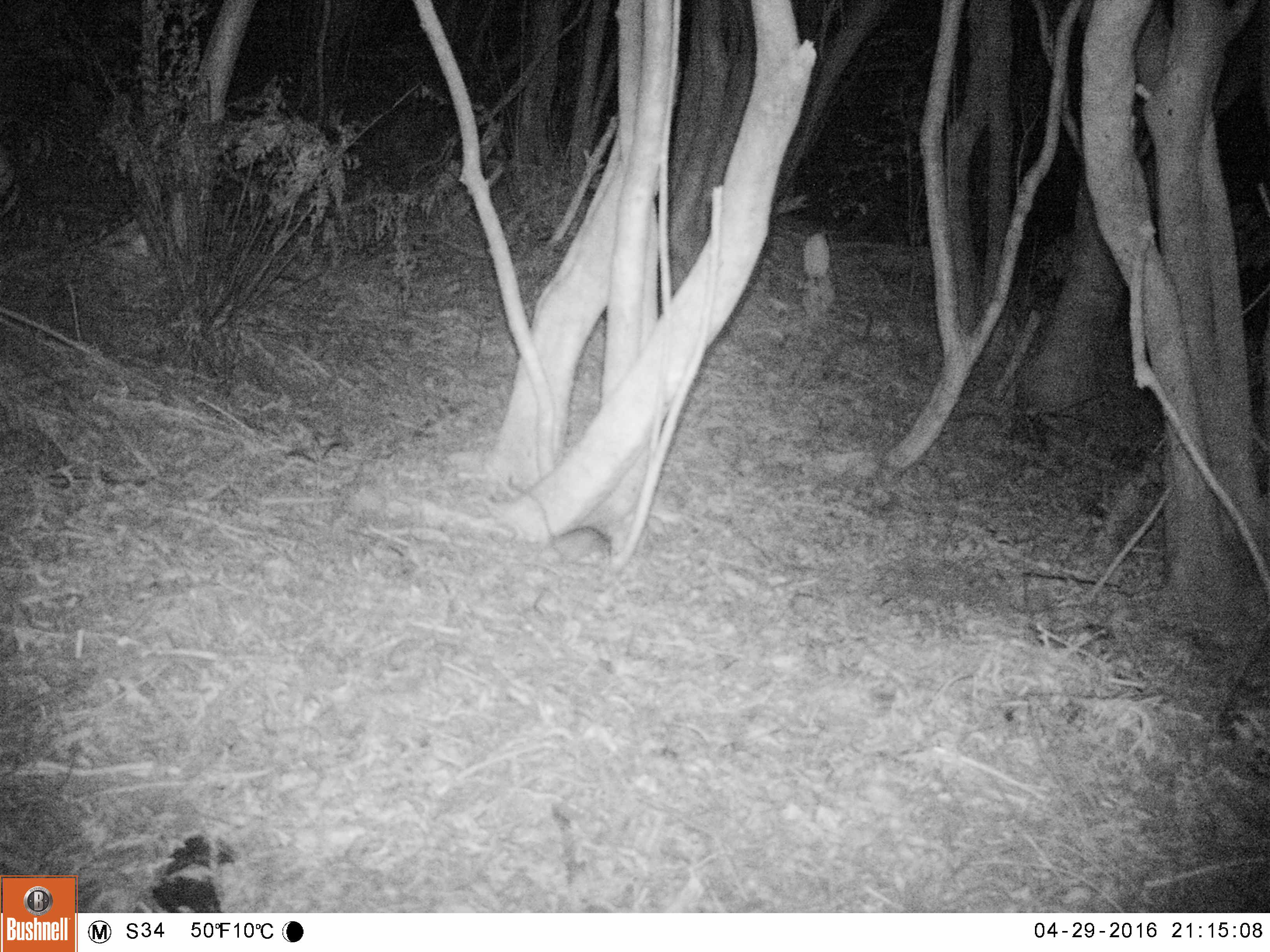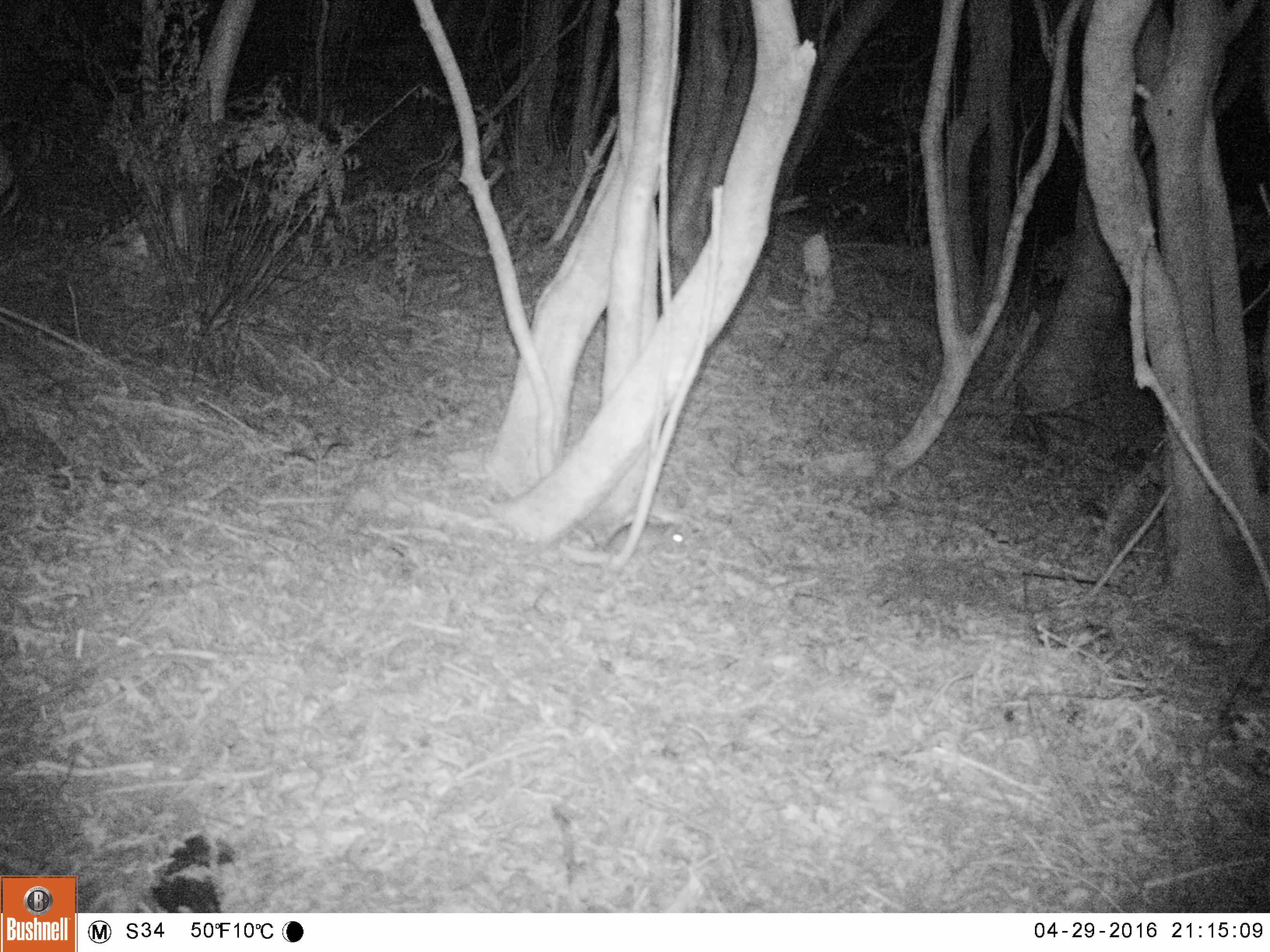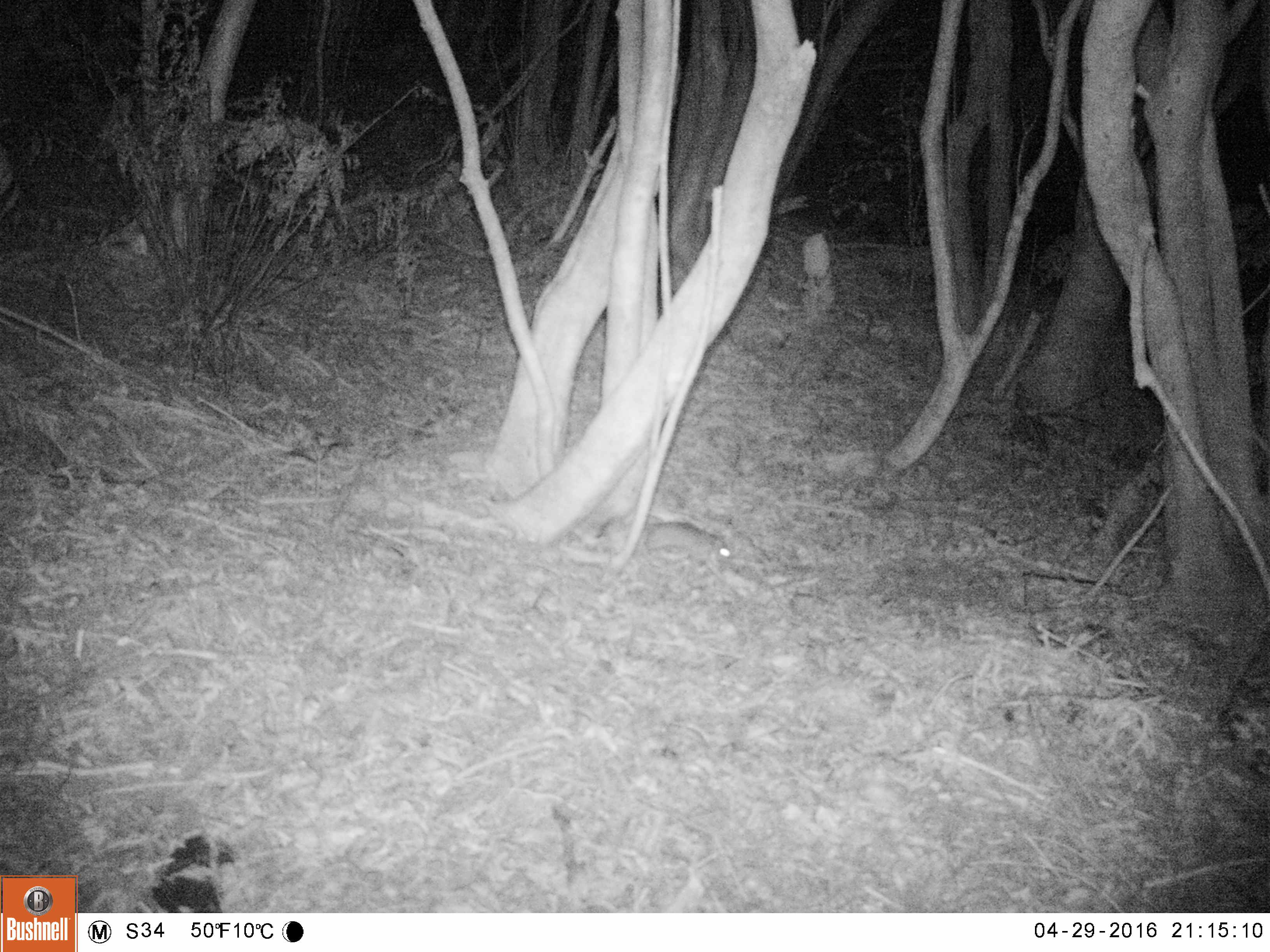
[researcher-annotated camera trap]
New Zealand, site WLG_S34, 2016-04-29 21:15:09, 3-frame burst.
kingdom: Animalia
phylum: Chordata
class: Mammalia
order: Rodentia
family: Muridae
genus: Rattus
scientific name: Rattus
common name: rat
Rat (Rattus).